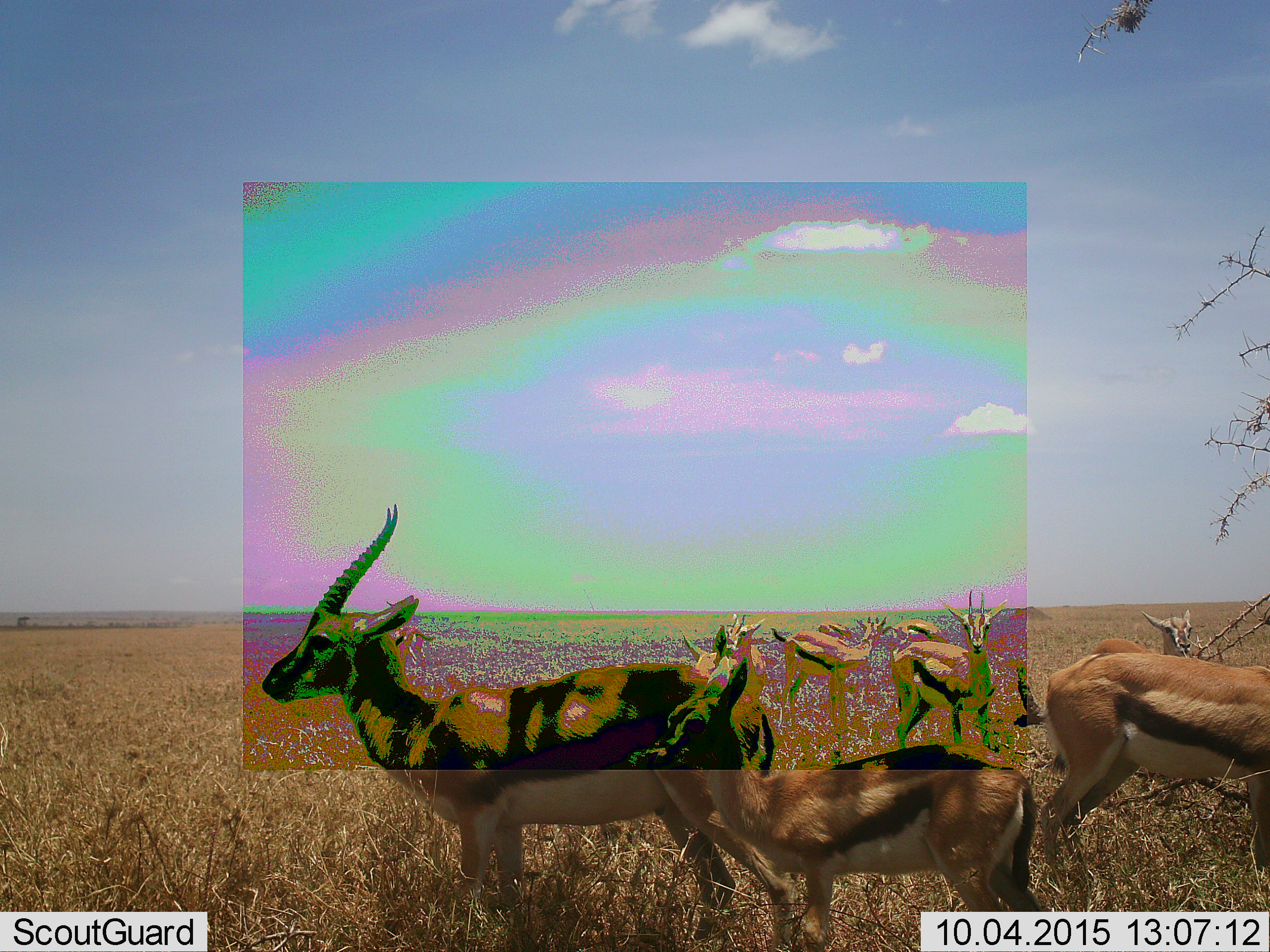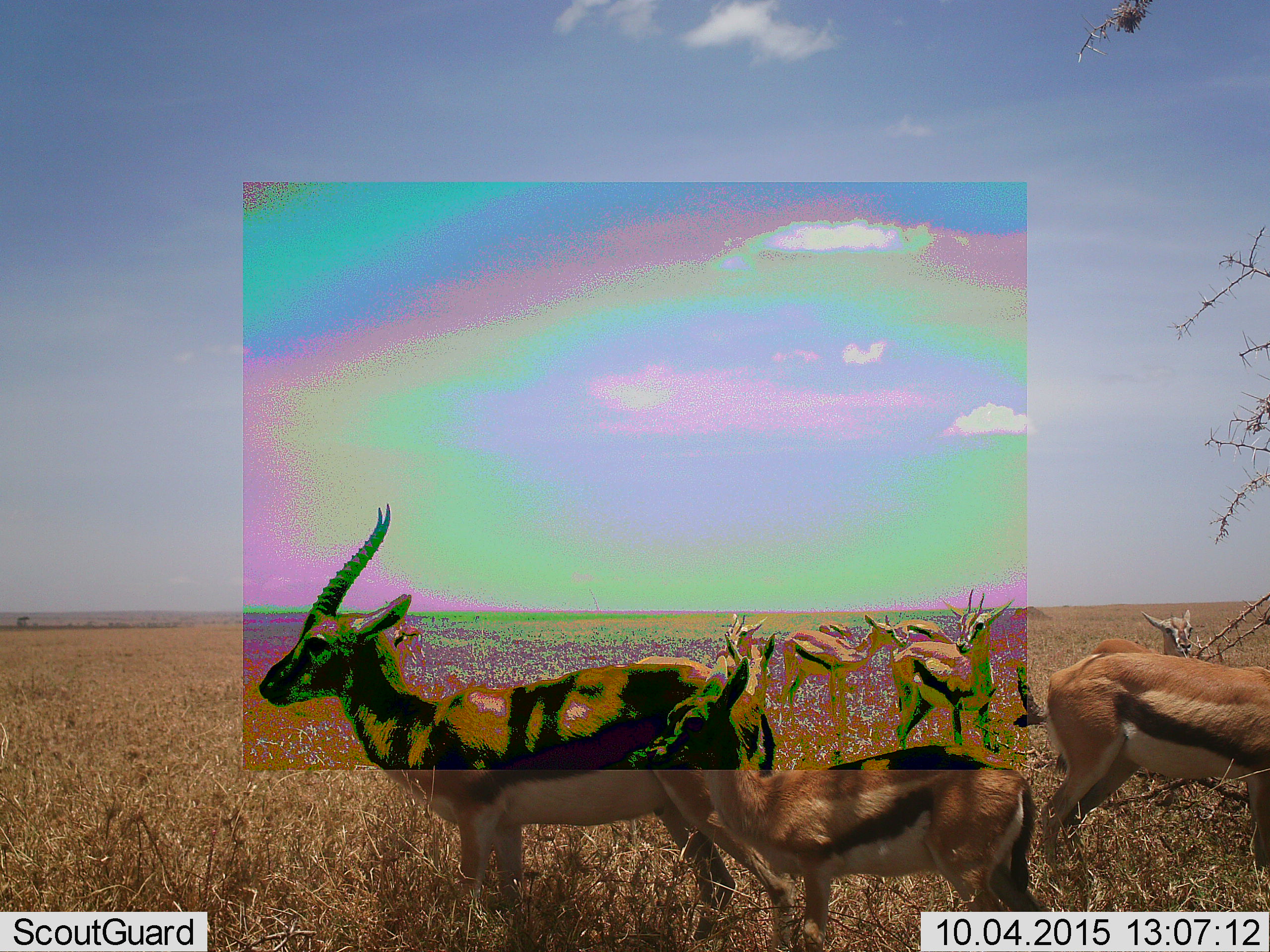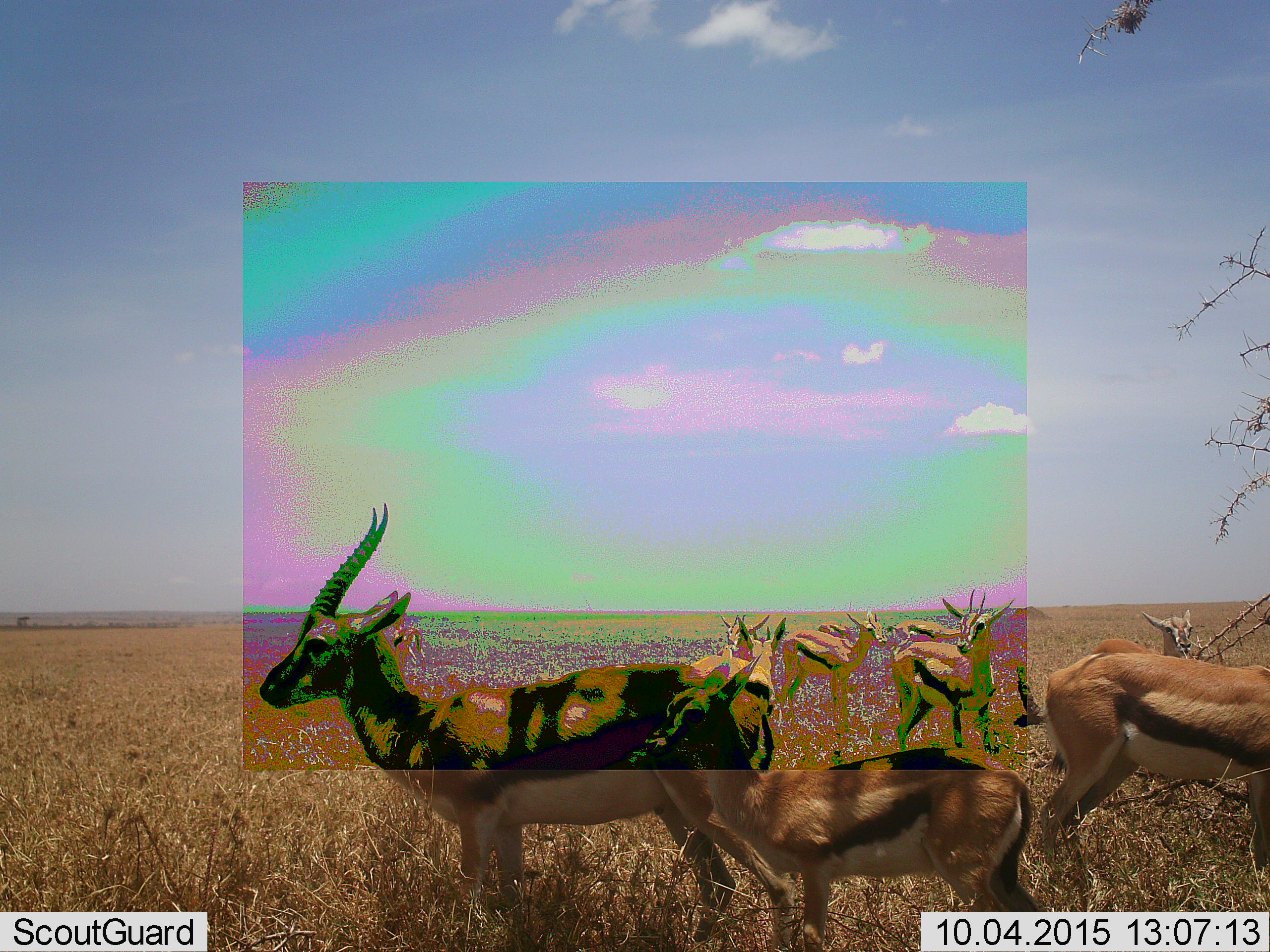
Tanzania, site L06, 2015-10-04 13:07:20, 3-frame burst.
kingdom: Animalia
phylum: Chordata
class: Mammalia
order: Artiodactyla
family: Bovidae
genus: Eudorcas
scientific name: Eudorcas thomsonii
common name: thomson's gazelle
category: gazellethomsons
Gazellethomsons (thomson's gazelle) (Eudorcas thomsonii), count 10. Behavior (volunteer vote fractions): standing 100%, resting 0%, moving 0%, interacting 0%. Young present (vote fraction): 50%. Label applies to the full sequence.